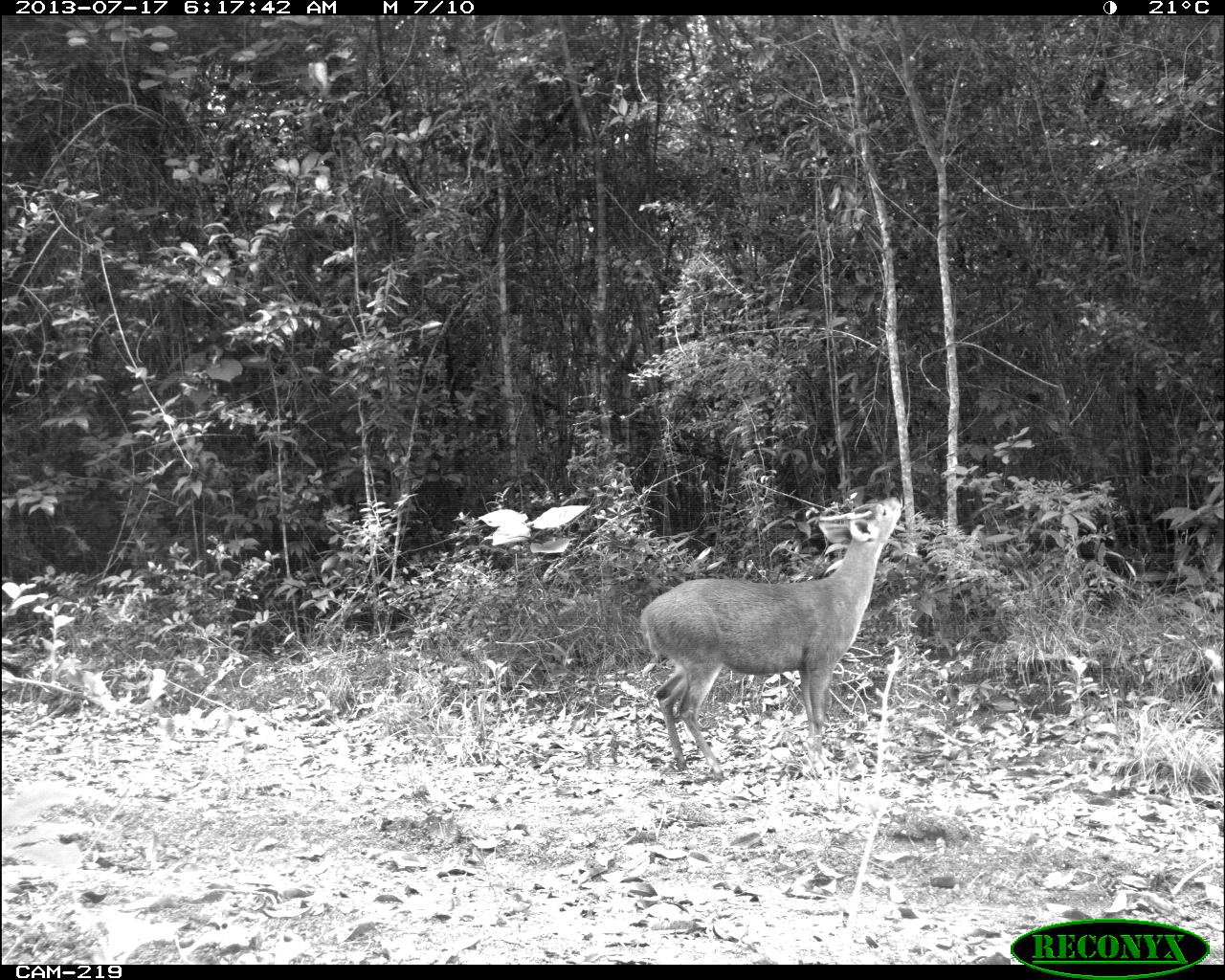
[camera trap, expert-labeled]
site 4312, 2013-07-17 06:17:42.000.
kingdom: Animalia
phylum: Chordata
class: Mammalia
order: Artiodactyla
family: Cervidae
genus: Mazama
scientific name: Mazama temama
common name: central american red brocket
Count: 1.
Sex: male.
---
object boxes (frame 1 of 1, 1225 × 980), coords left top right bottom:
mazama temama: 636 494 904 778